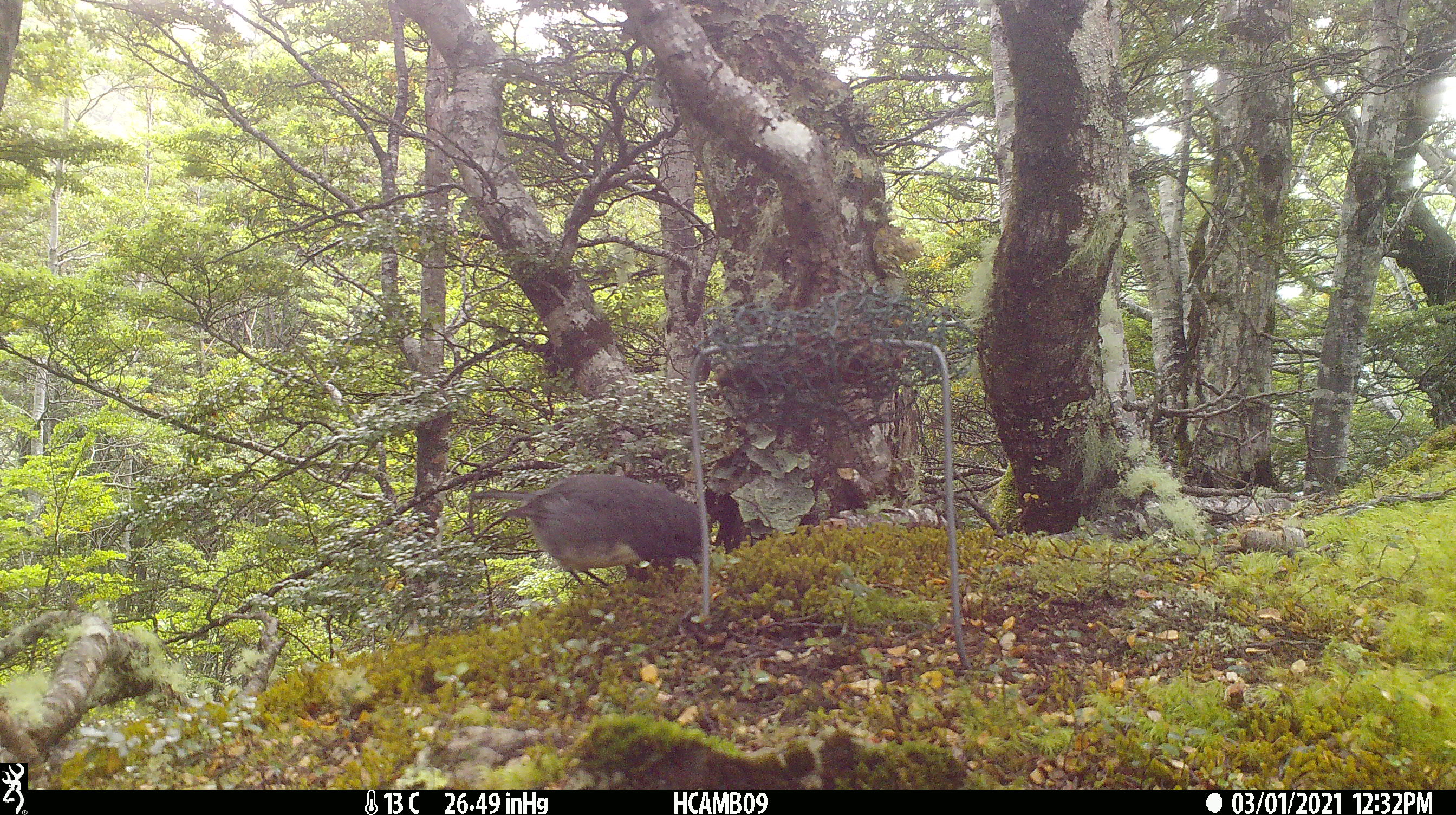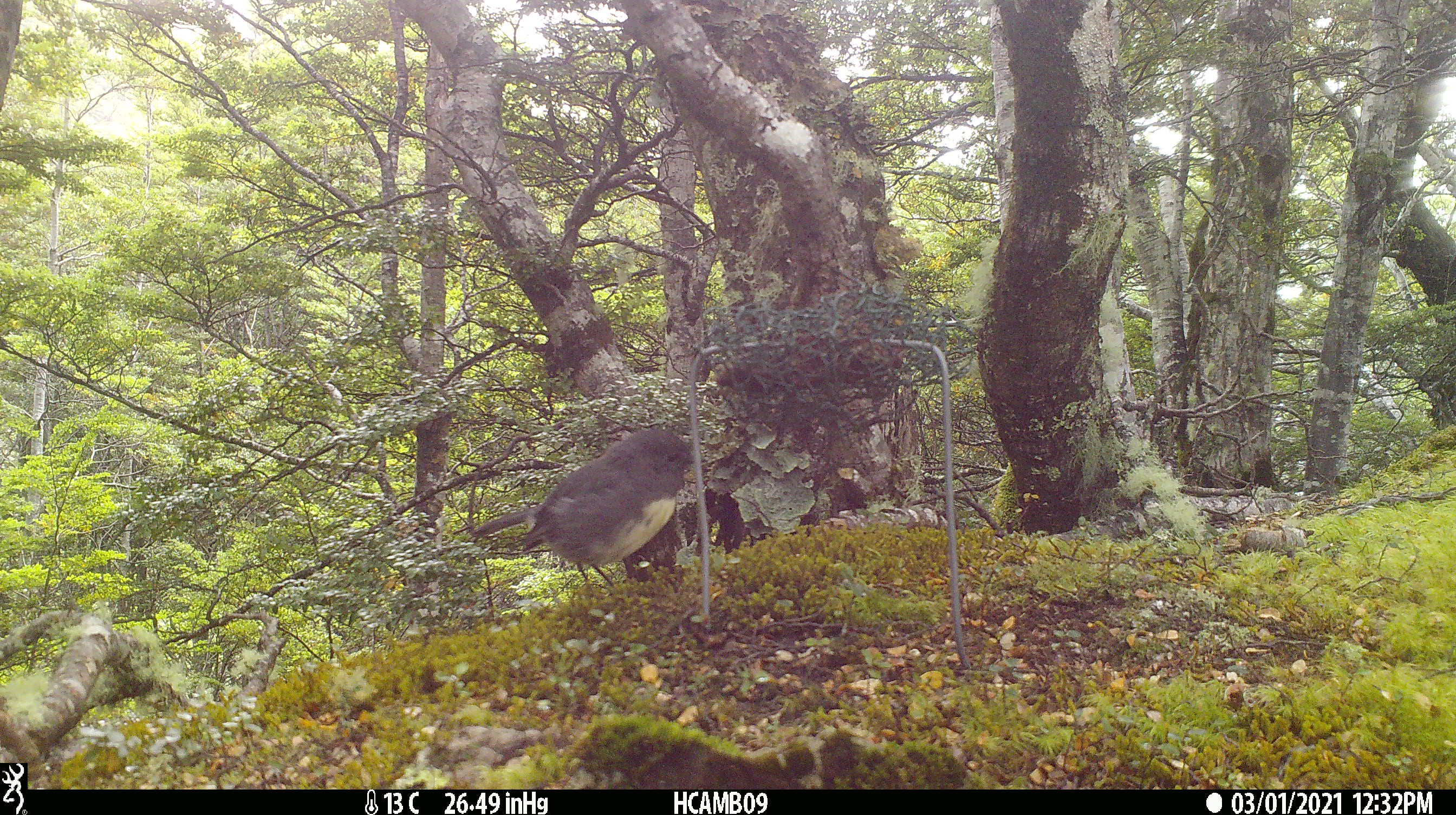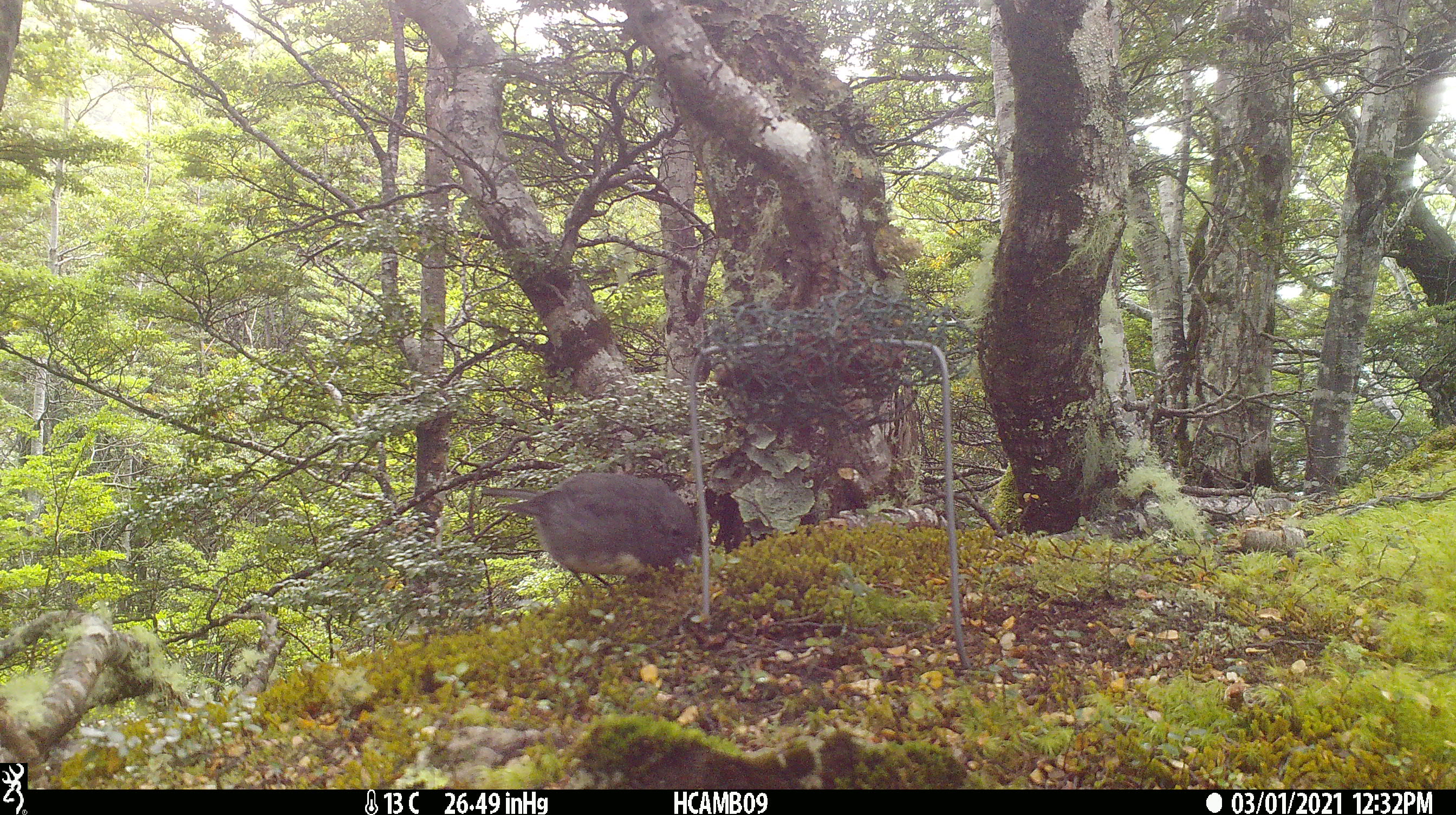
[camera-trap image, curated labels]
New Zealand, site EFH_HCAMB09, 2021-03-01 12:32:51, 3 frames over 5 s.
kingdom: Animalia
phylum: Chordata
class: Aves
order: Passeriformes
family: Petroicidae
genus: Petroica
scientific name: Petroica australis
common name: new zealand robin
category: robin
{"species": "robin (new zealand robin) (Petroica australis)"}